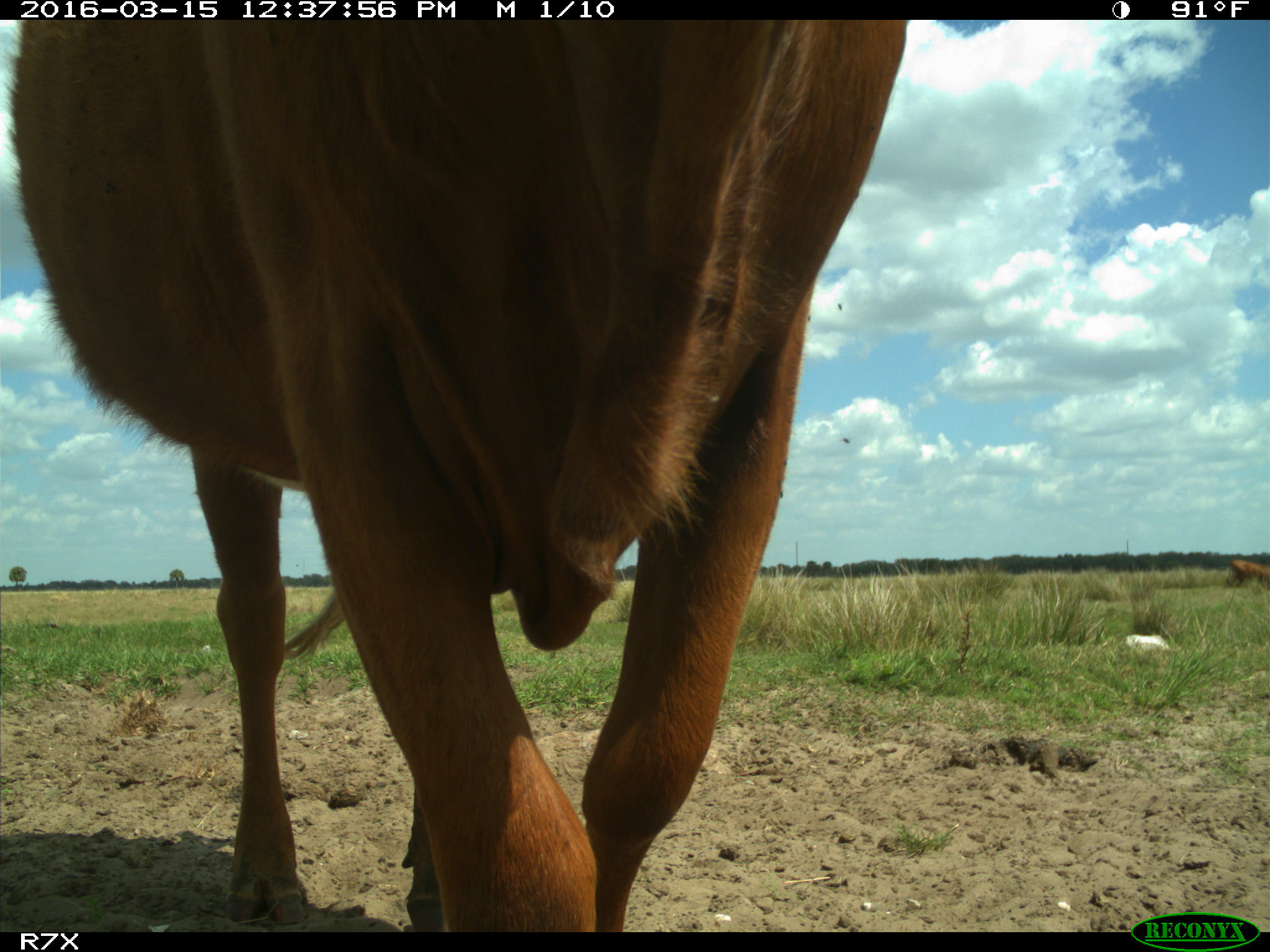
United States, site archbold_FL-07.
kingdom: Animalia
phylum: Chordata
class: Mammalia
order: Artiodactyla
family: Bovidae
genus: Bos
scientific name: Bos taurus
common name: domestic cow